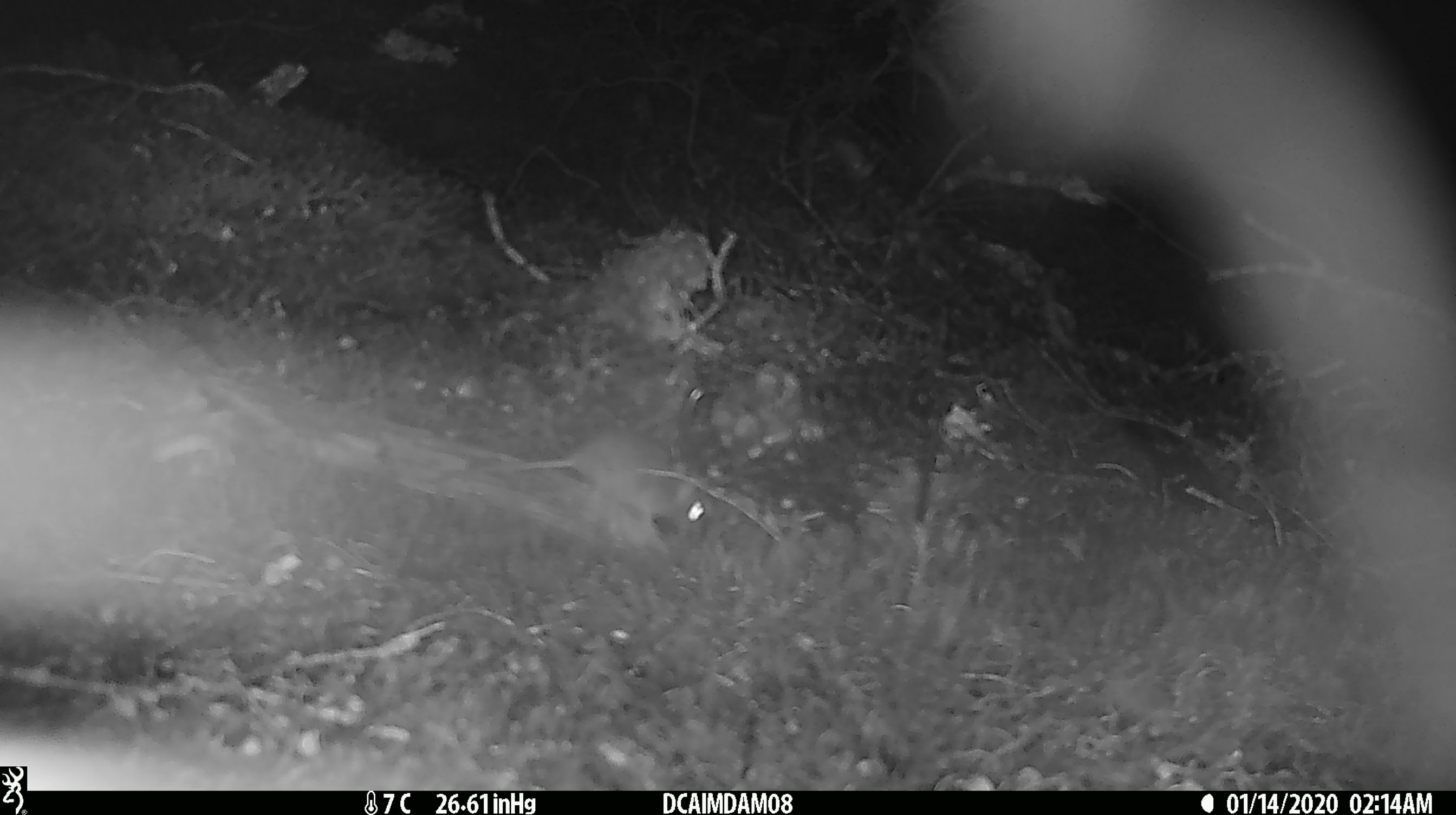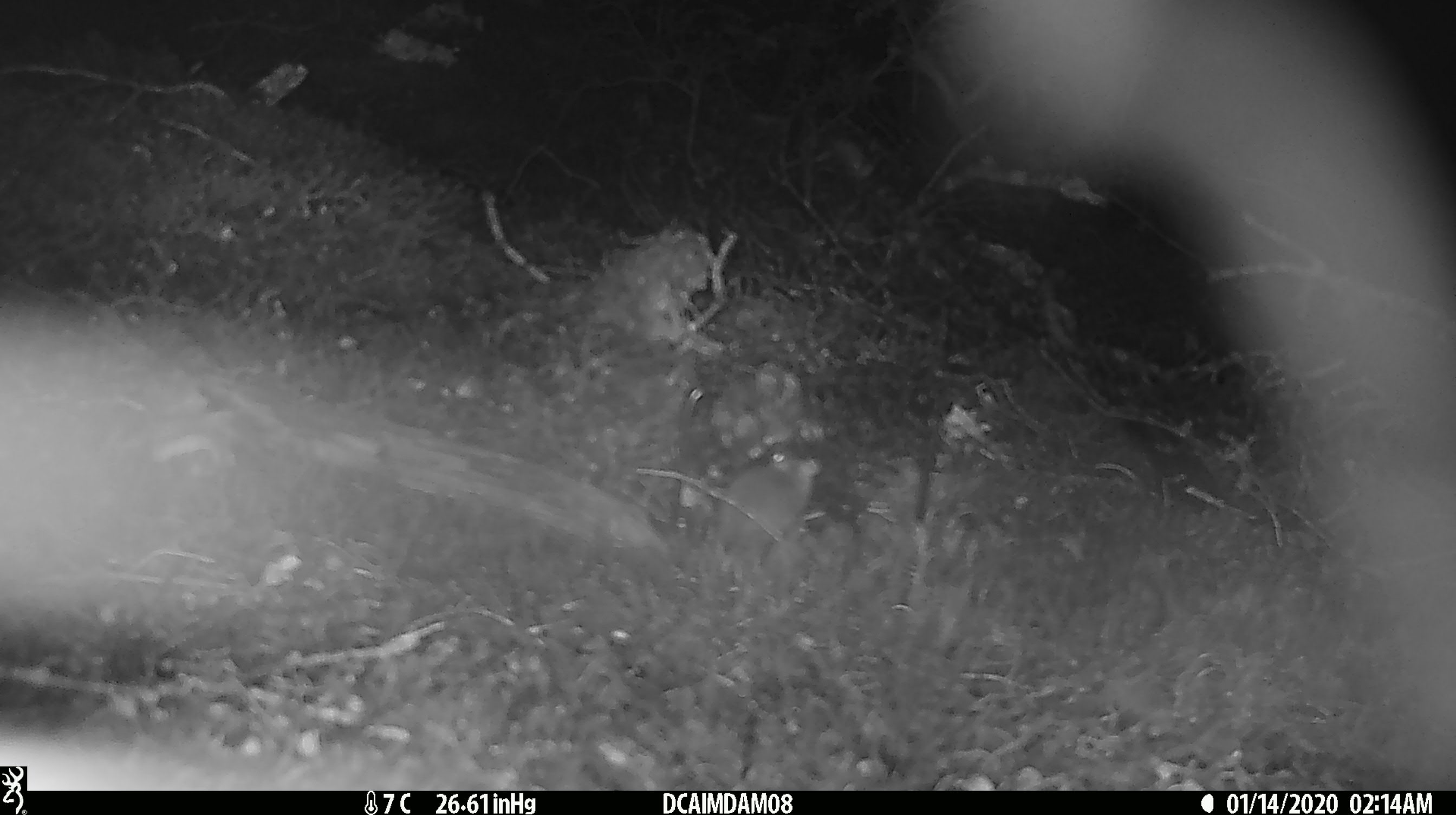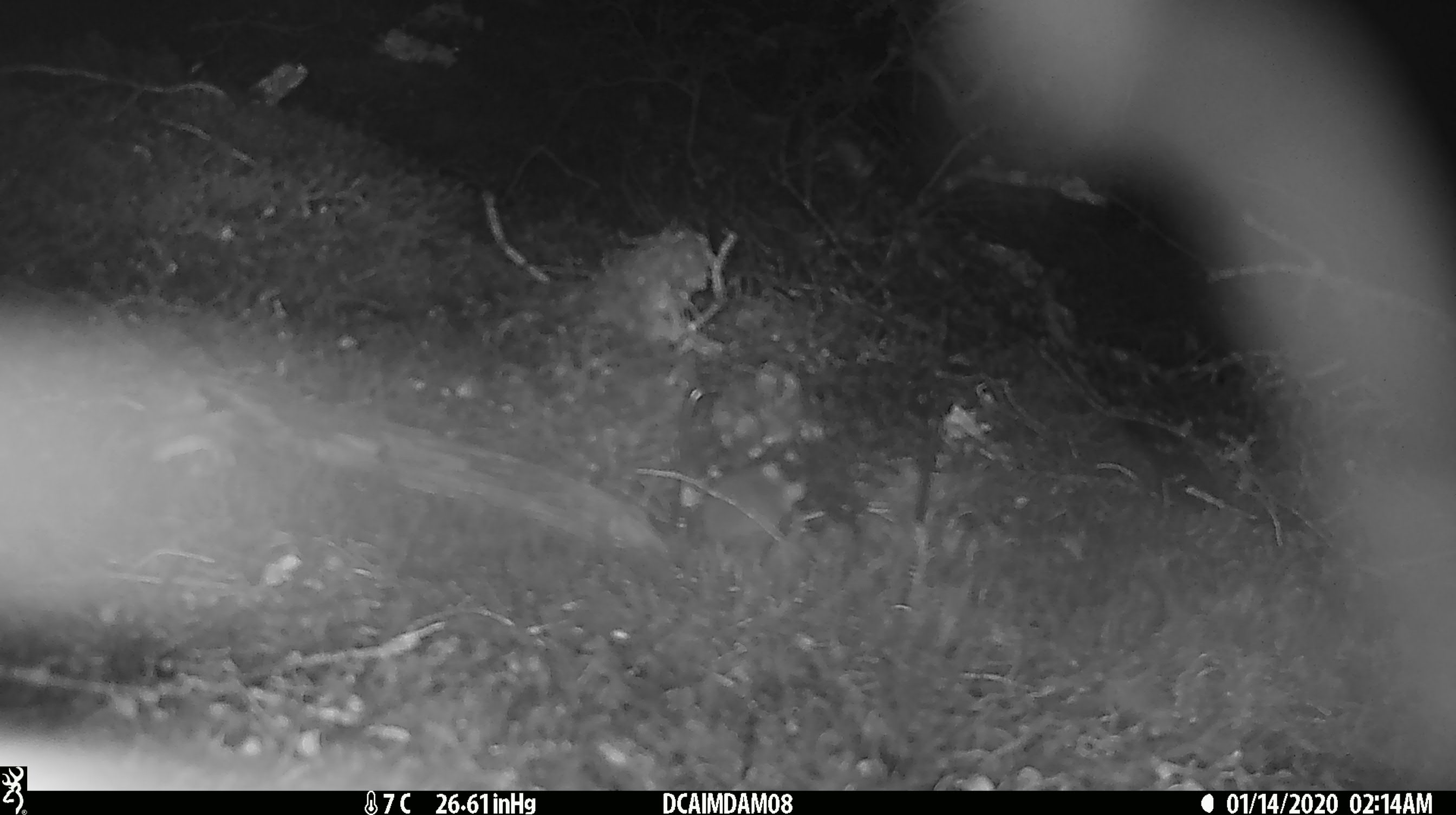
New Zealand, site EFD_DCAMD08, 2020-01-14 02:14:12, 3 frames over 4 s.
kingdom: Animalia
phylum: Chordata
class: Mammalia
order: Rodentia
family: Muridae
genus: Mus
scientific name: Mus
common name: mouse